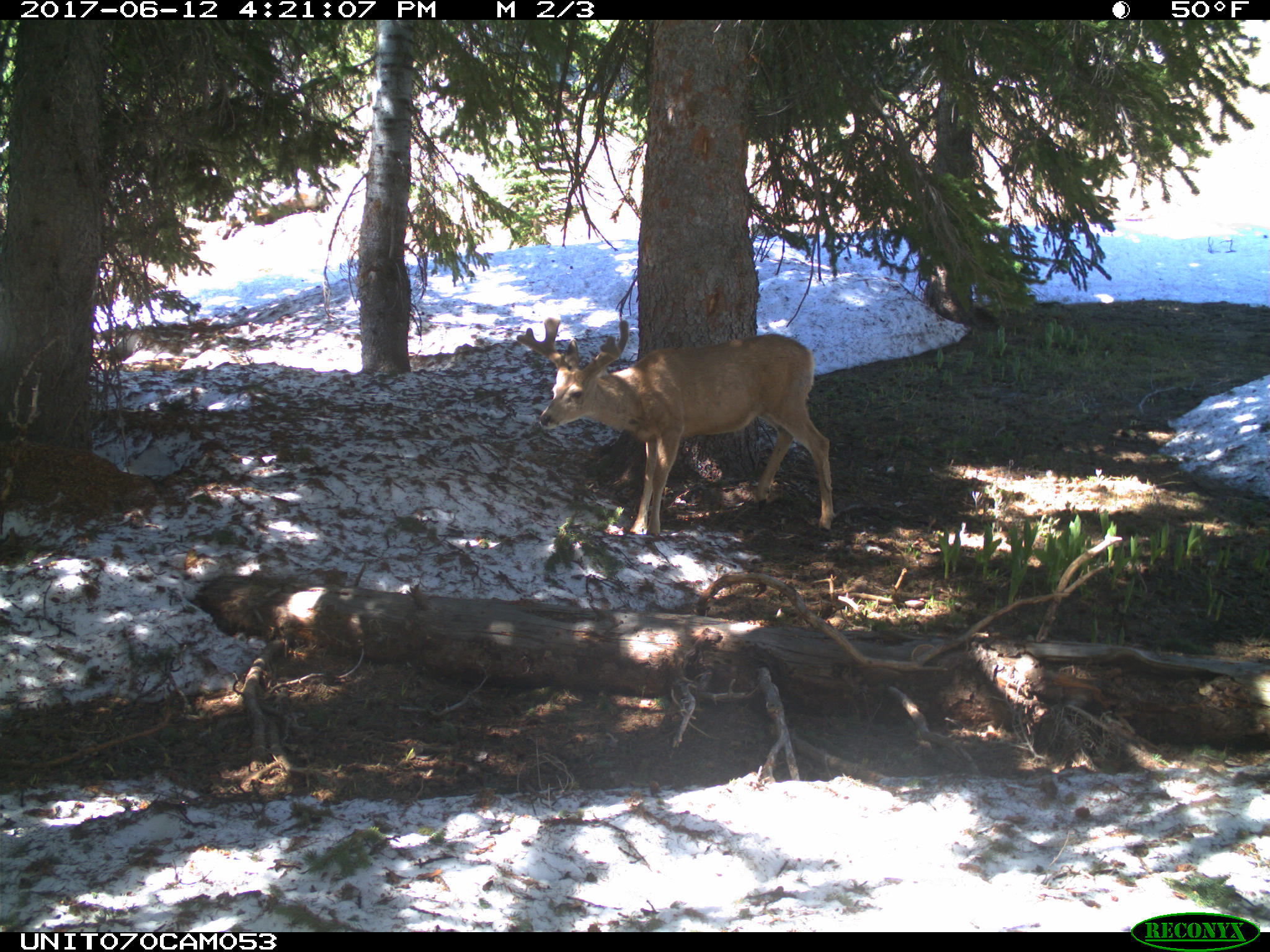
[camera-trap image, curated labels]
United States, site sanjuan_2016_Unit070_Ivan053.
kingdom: Animalia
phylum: Chordata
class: Mammalia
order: Artiodactyla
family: Cervidae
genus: Odocoileus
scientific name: Odocoileus hemionus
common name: mule deer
Odocoileus hemionus (mule deer).